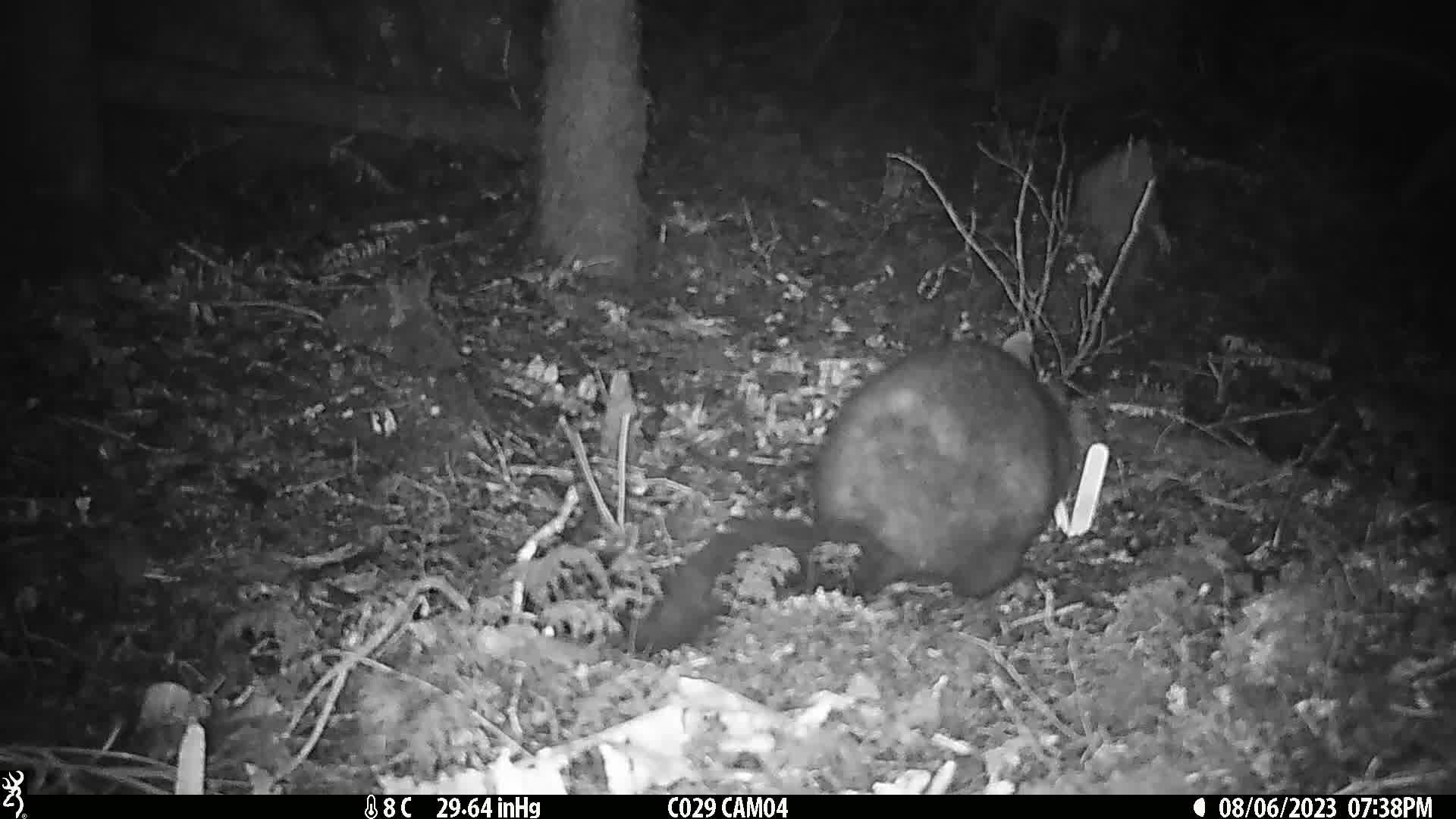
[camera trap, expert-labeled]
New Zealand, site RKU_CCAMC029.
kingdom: Animalia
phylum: Chordata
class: Mammalia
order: Diprotodontia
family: Phalangeridae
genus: Trichosurus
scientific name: Trichosurus vulpecula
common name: common brushtail possum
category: possum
Possum (common brushtail possum) (Trichosurus vulpecula).